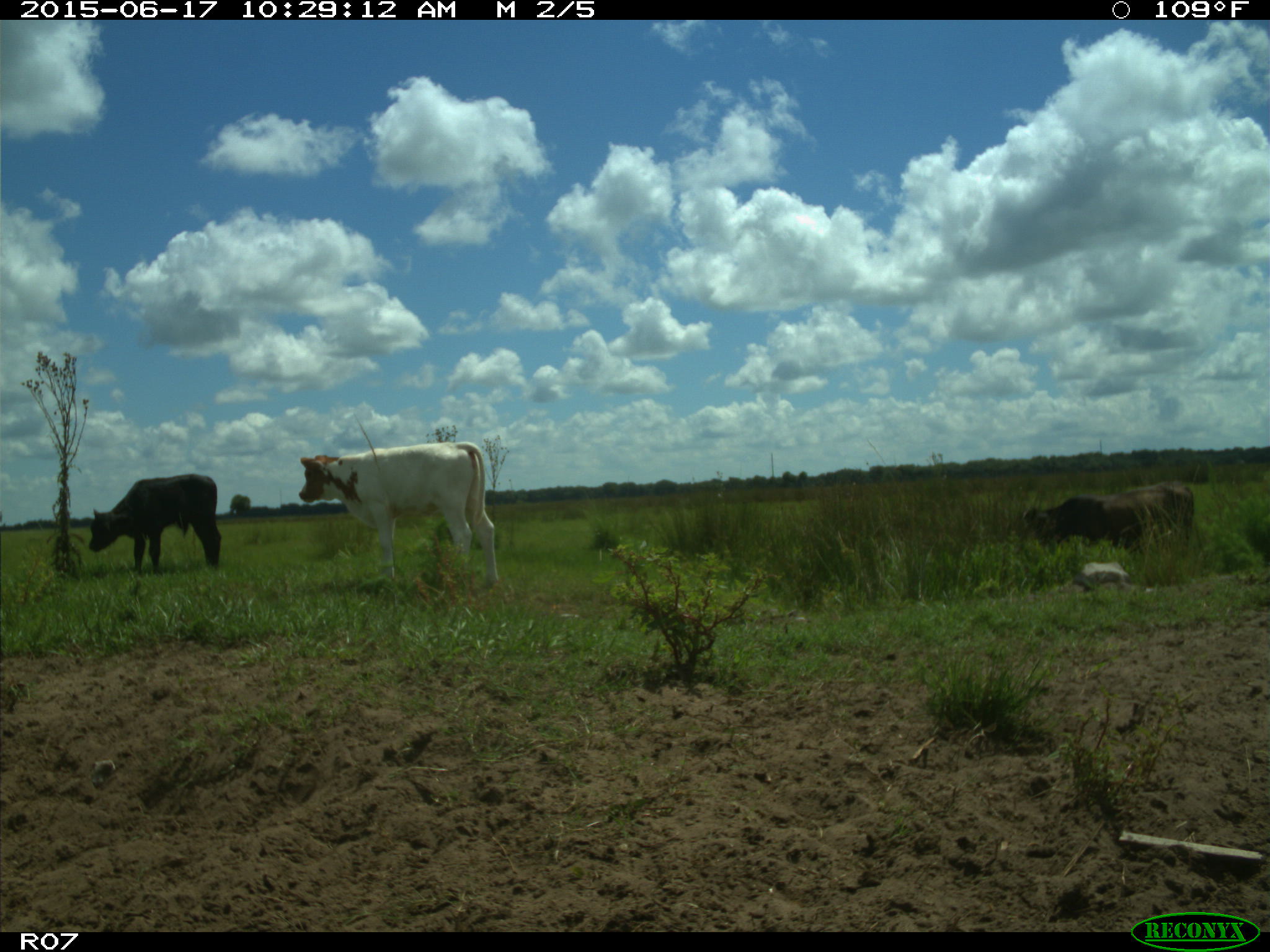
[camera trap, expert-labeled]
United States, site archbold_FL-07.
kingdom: Animalia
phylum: Chordata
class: Mammalia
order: Artiodactyla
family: Bovidae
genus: Bos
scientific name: Bos taurus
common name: domestic cow